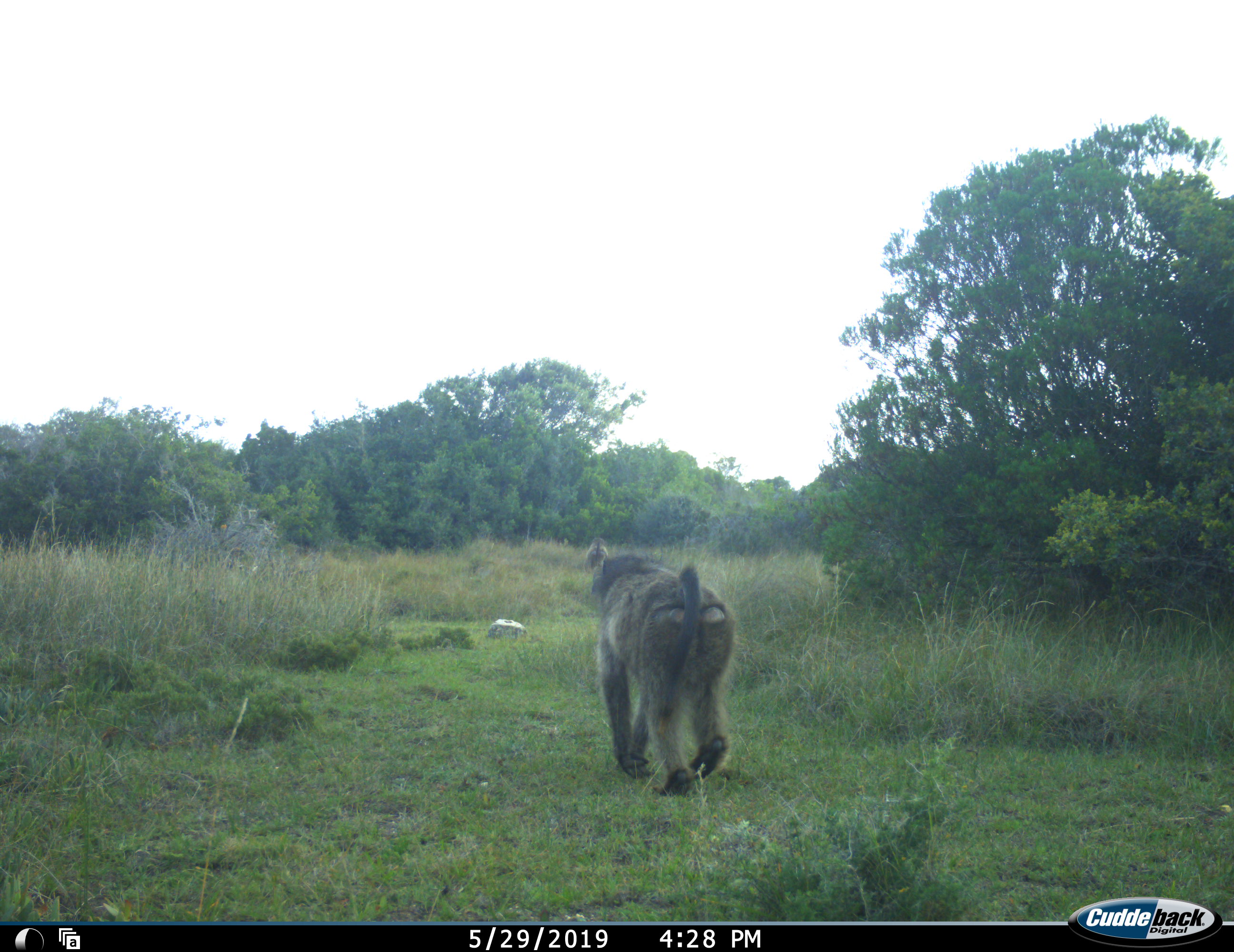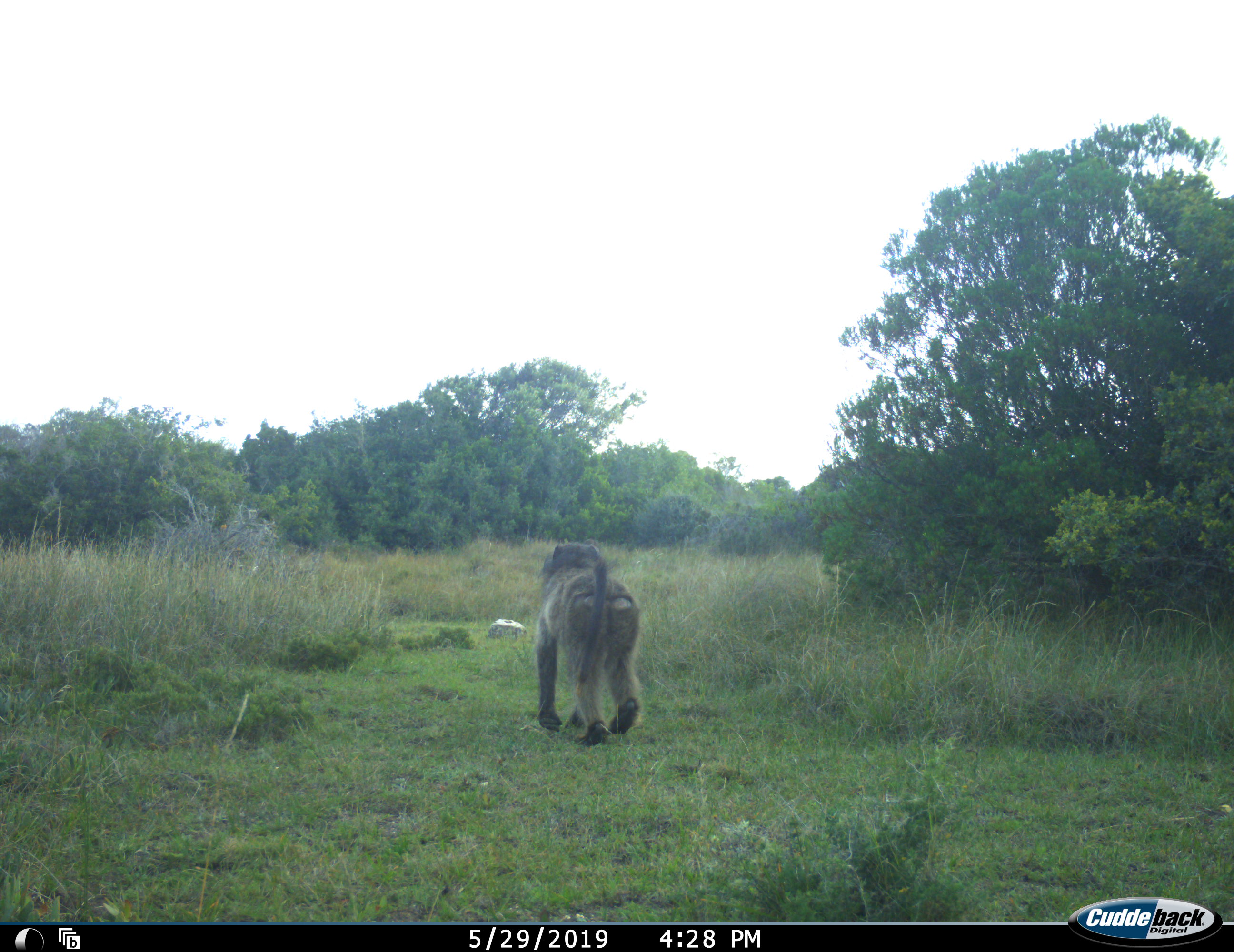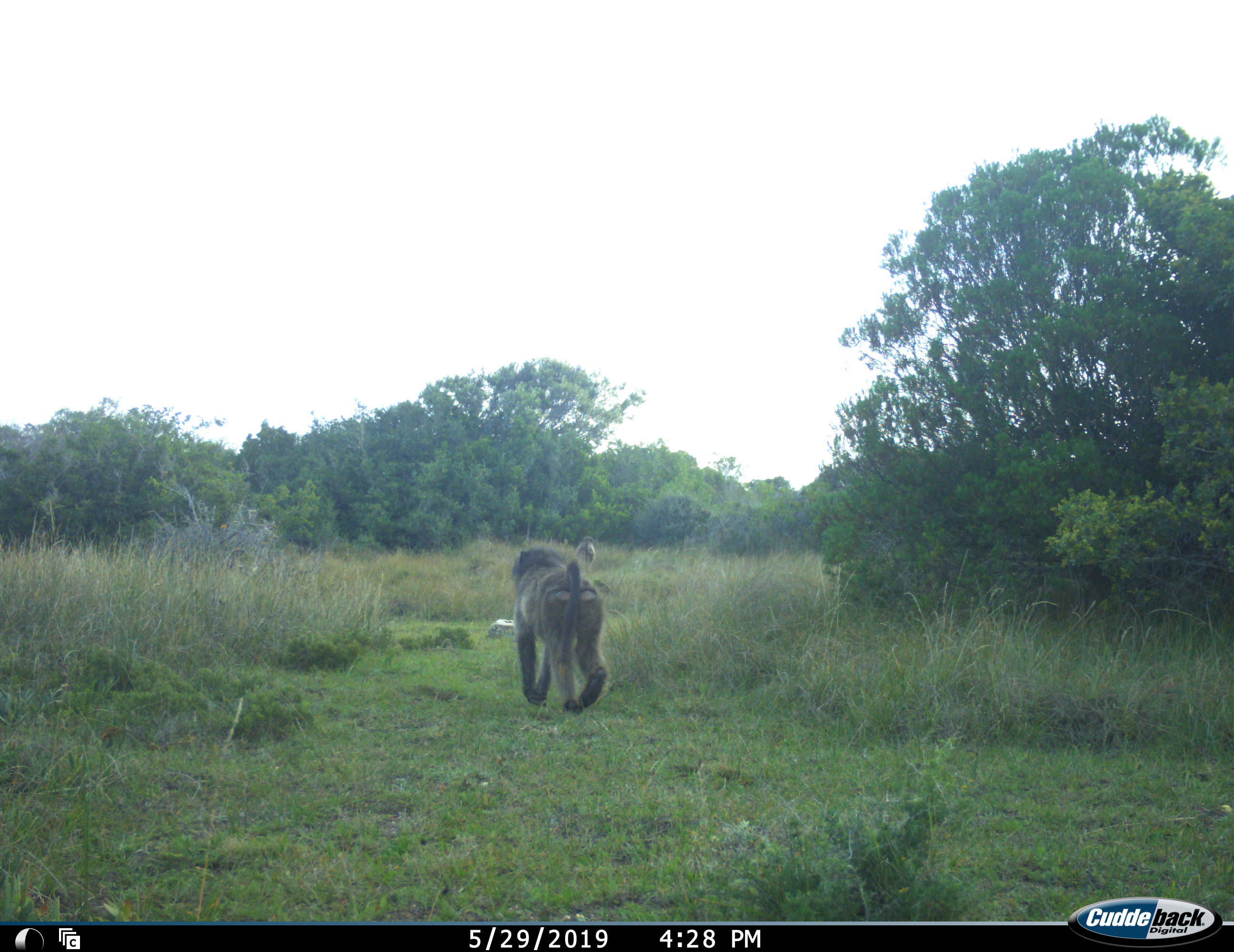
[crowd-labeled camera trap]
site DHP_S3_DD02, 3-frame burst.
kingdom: Animalia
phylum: Chordata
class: Mammalia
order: Primates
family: Cercopithecidae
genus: Papio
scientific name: Papio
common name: baboon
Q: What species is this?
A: Baboon (Papio).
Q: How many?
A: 2.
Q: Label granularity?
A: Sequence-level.